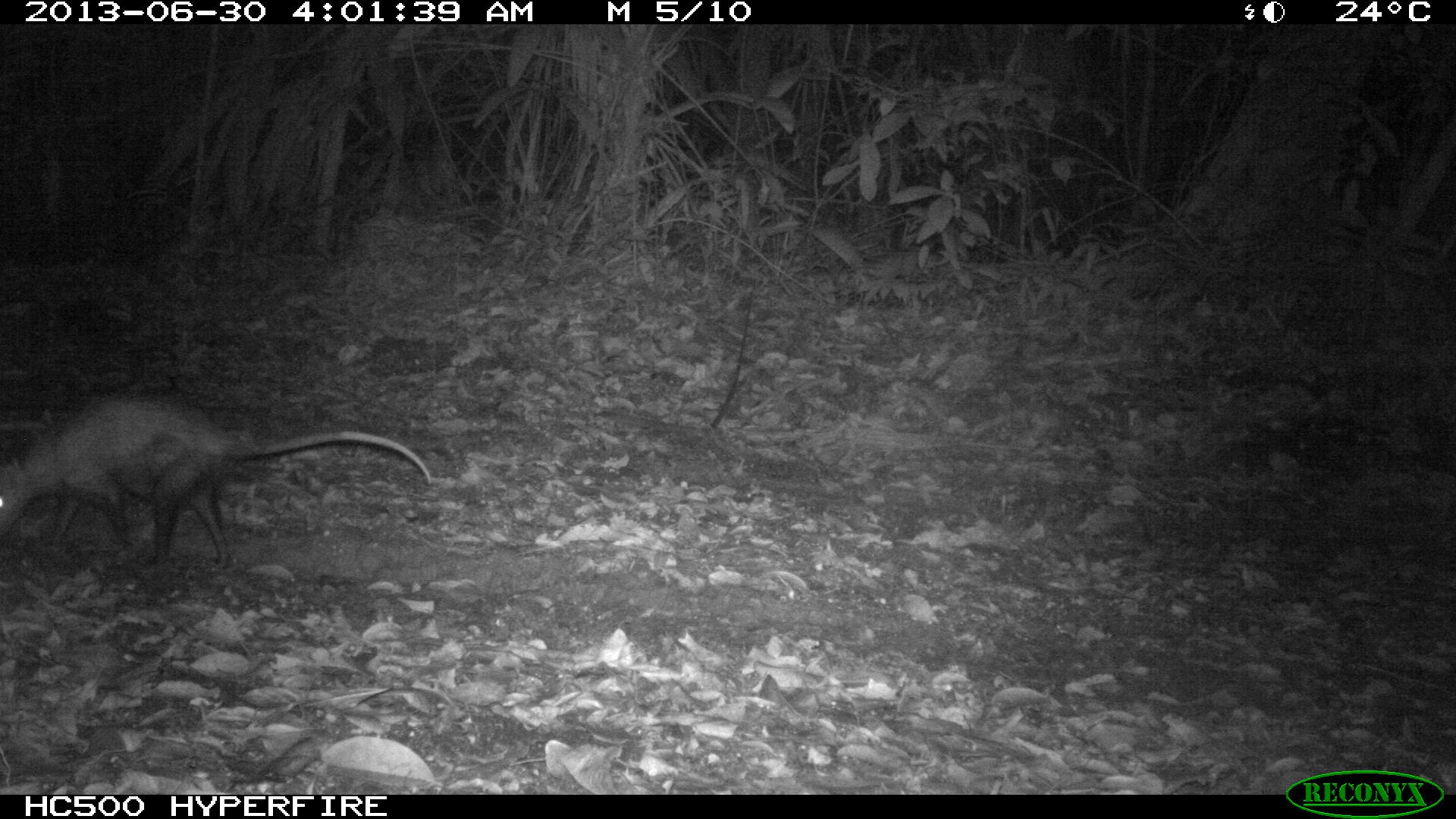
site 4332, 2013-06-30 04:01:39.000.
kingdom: Animalia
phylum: Chordata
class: Mammalia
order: Didelphimorphia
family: Didelphidae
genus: Didelphis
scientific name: Didelphis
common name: american opossums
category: didelphis sp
Didelphis sp (american opossums) (Didelphis), count 1.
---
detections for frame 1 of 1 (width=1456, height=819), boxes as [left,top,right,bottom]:
didelphis sp: [1,390,434,577]